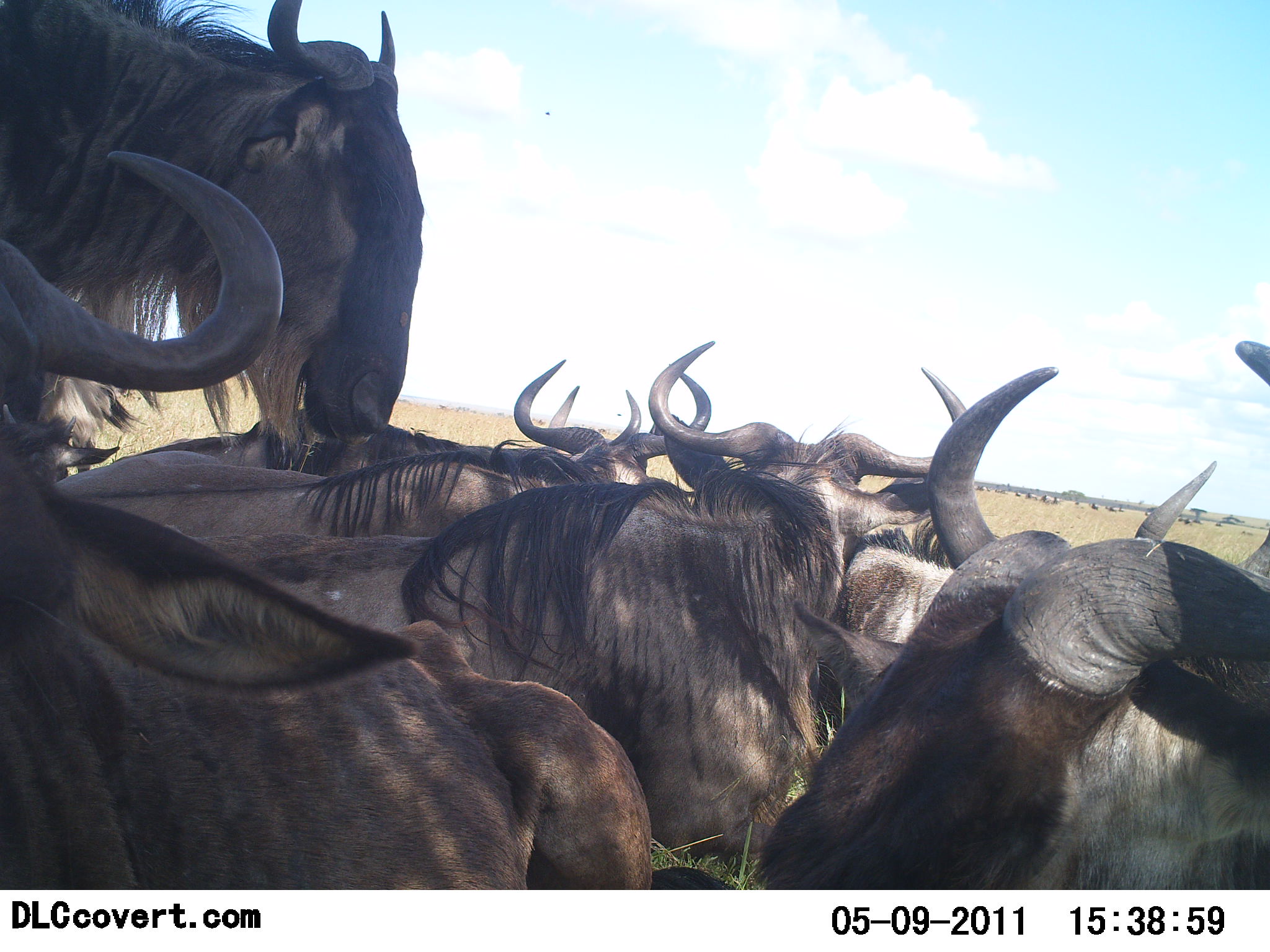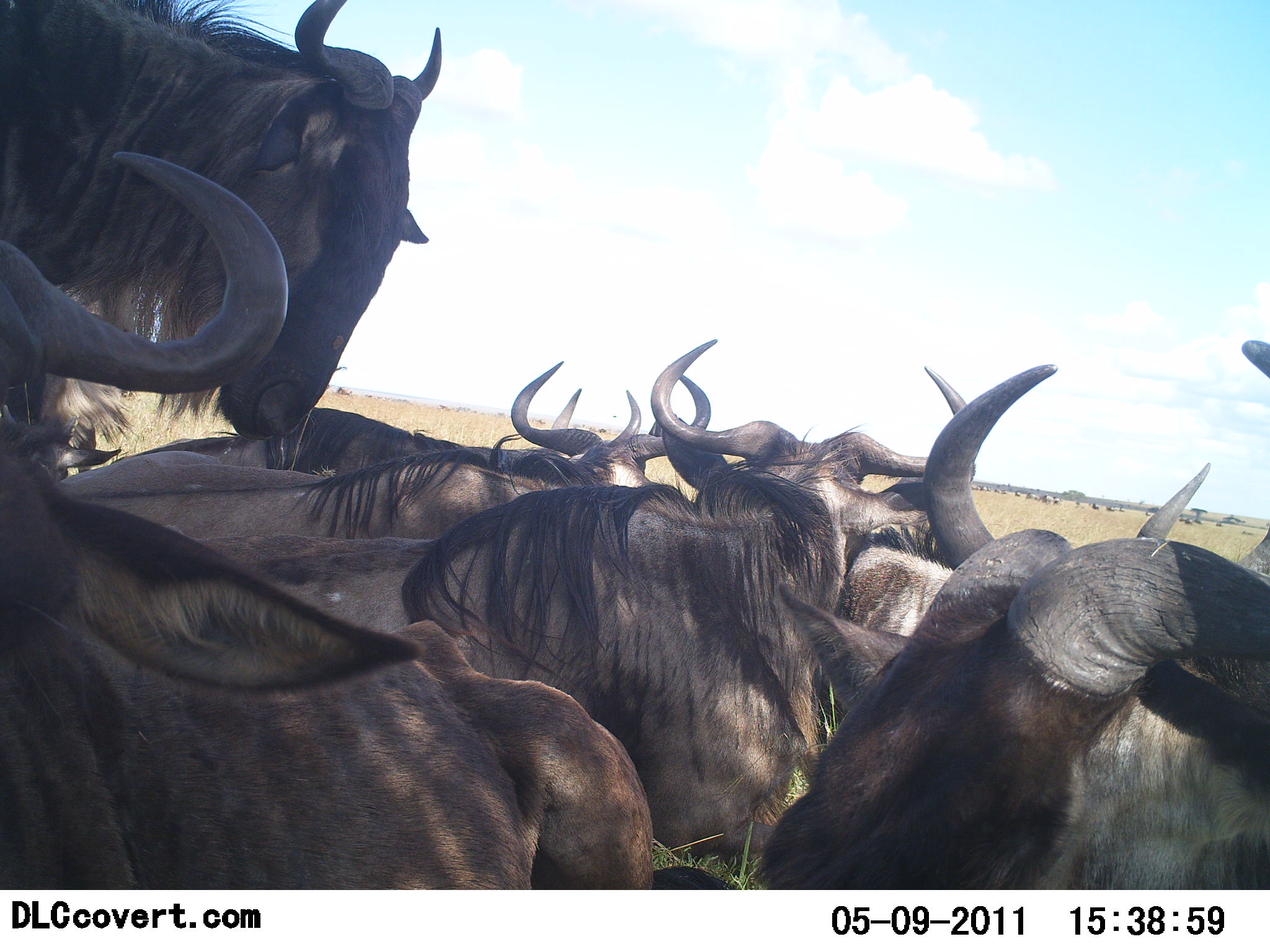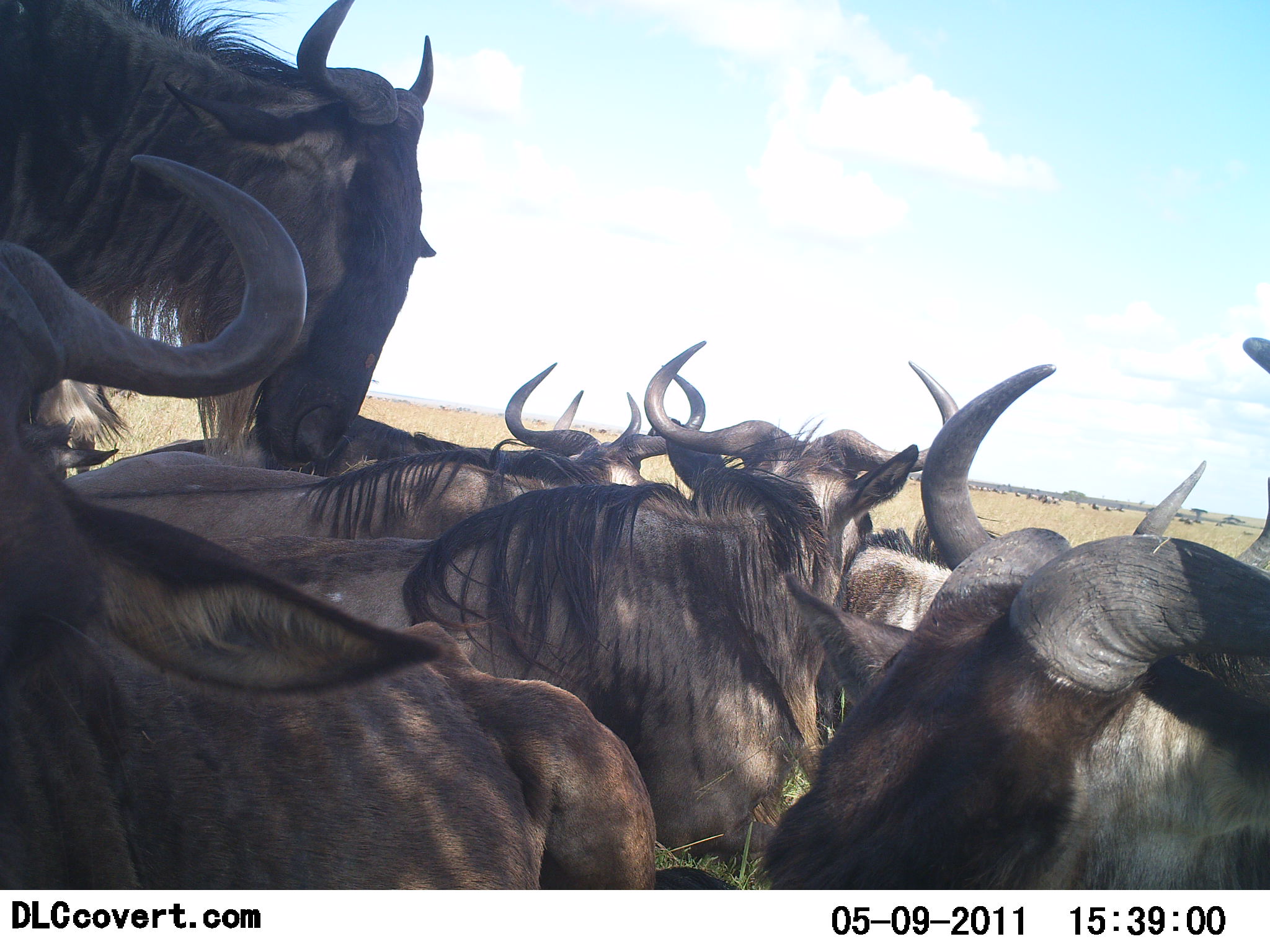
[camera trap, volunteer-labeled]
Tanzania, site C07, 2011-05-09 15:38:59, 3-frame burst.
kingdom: Animalia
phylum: Chordata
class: Mammalia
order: Artiodactyla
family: Bovidae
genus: Connochaetes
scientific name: Connochaetes taurinus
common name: blue wildebeest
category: wildebeest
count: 8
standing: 50%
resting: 90%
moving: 0%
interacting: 10%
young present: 0%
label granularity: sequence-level